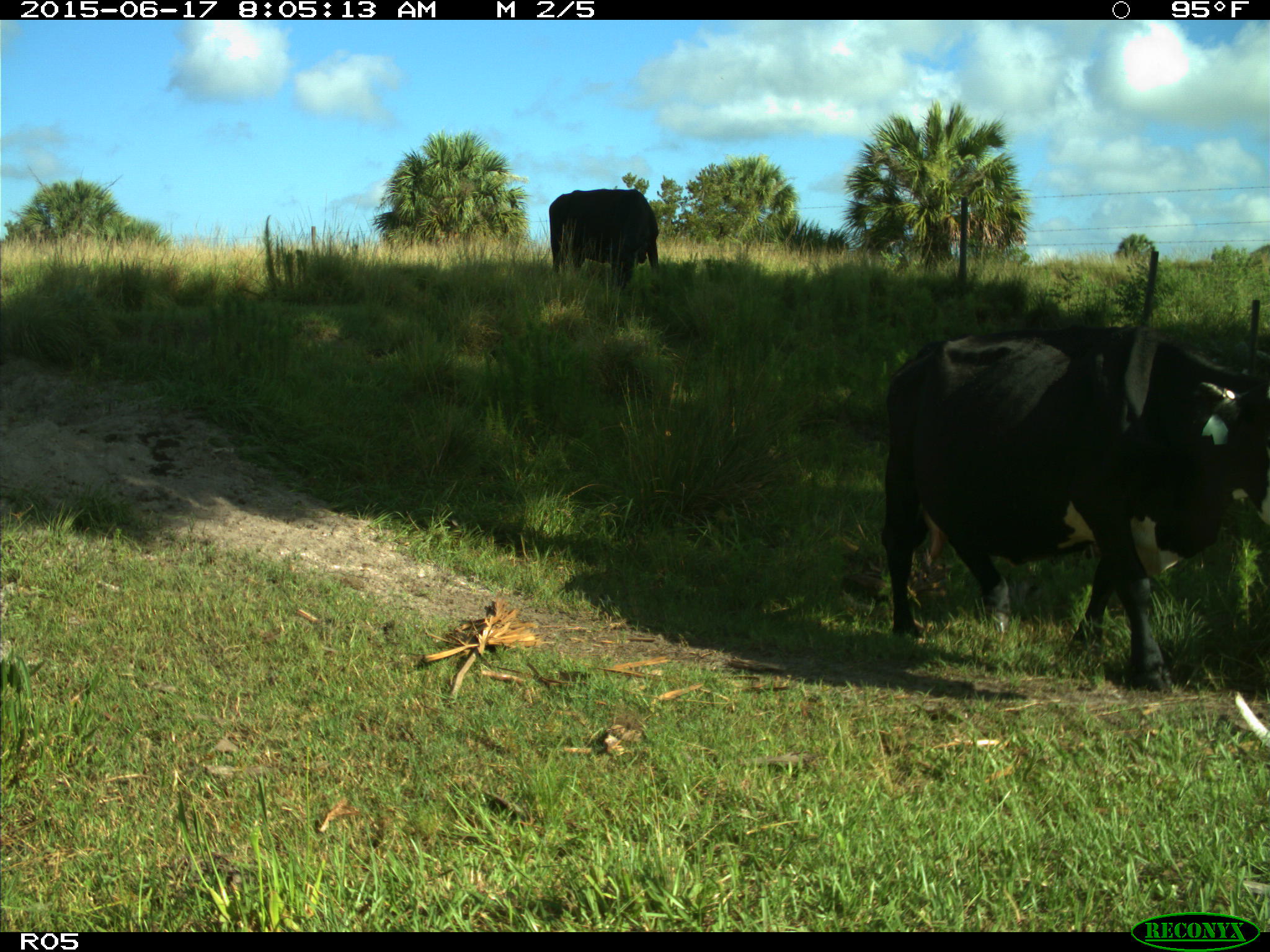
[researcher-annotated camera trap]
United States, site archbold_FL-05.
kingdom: Animalia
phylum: Chordata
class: Mammalia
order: Artiodactyla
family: Bovidae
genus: Bos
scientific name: Bos taurus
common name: domestic cow